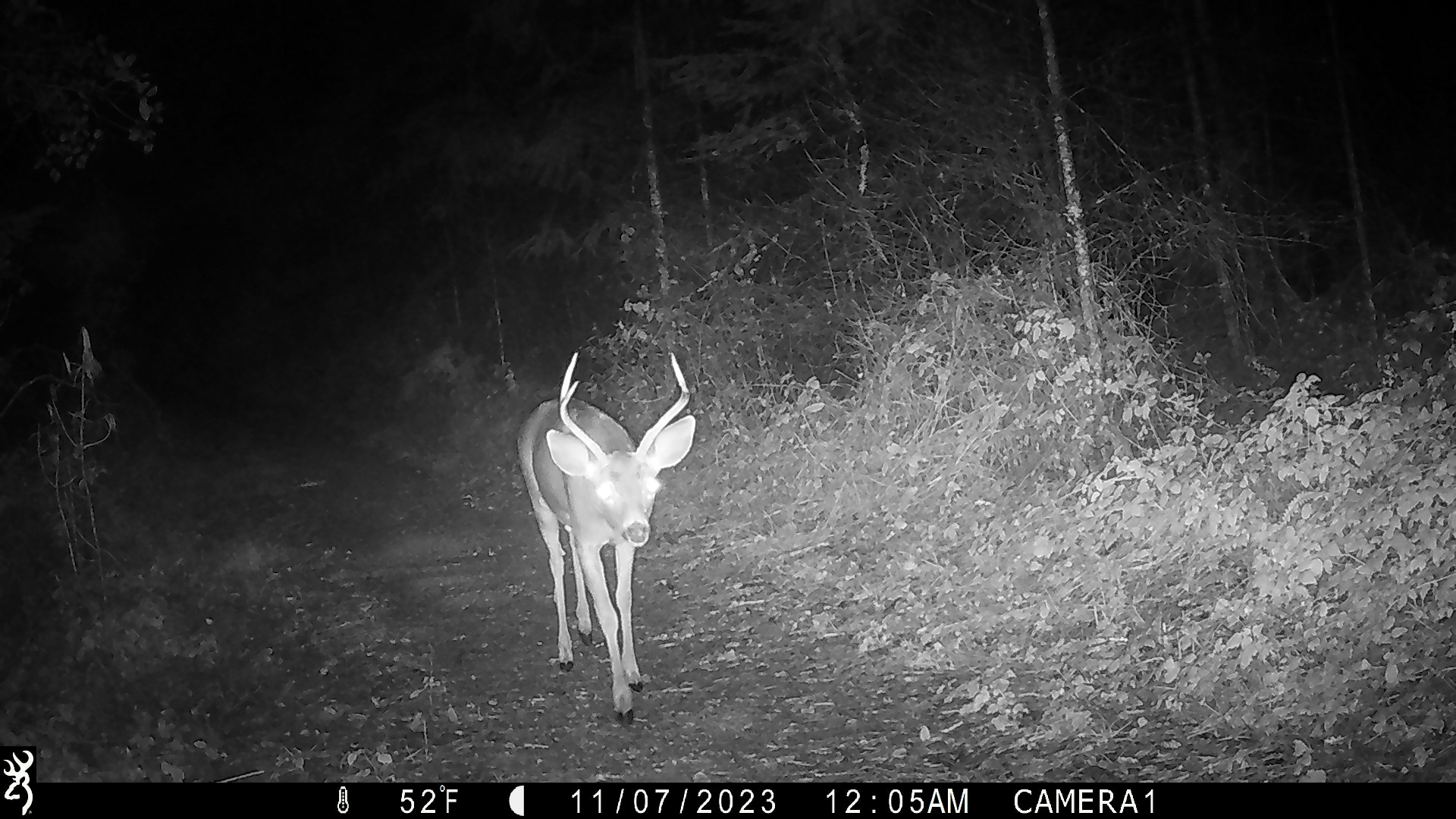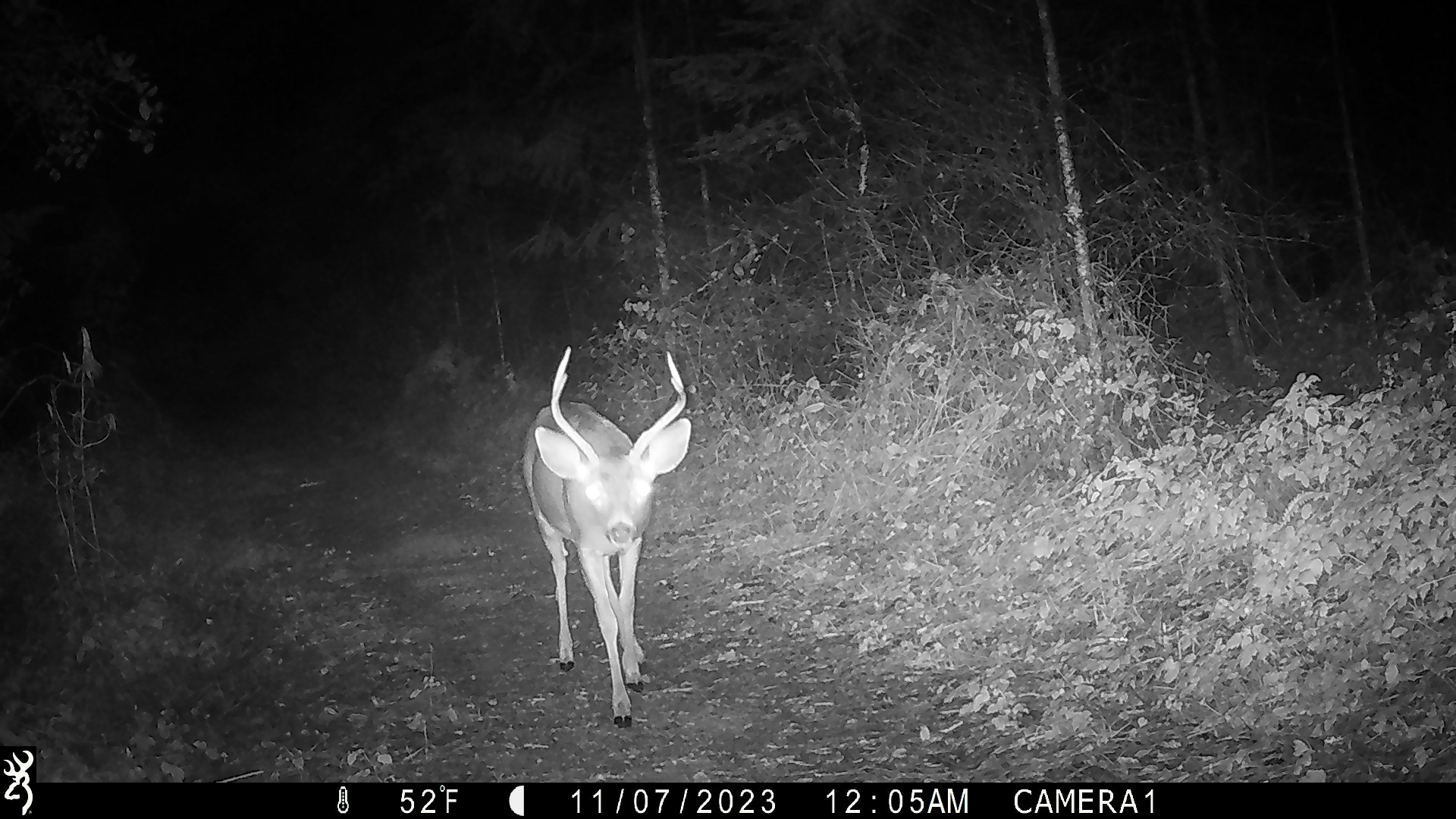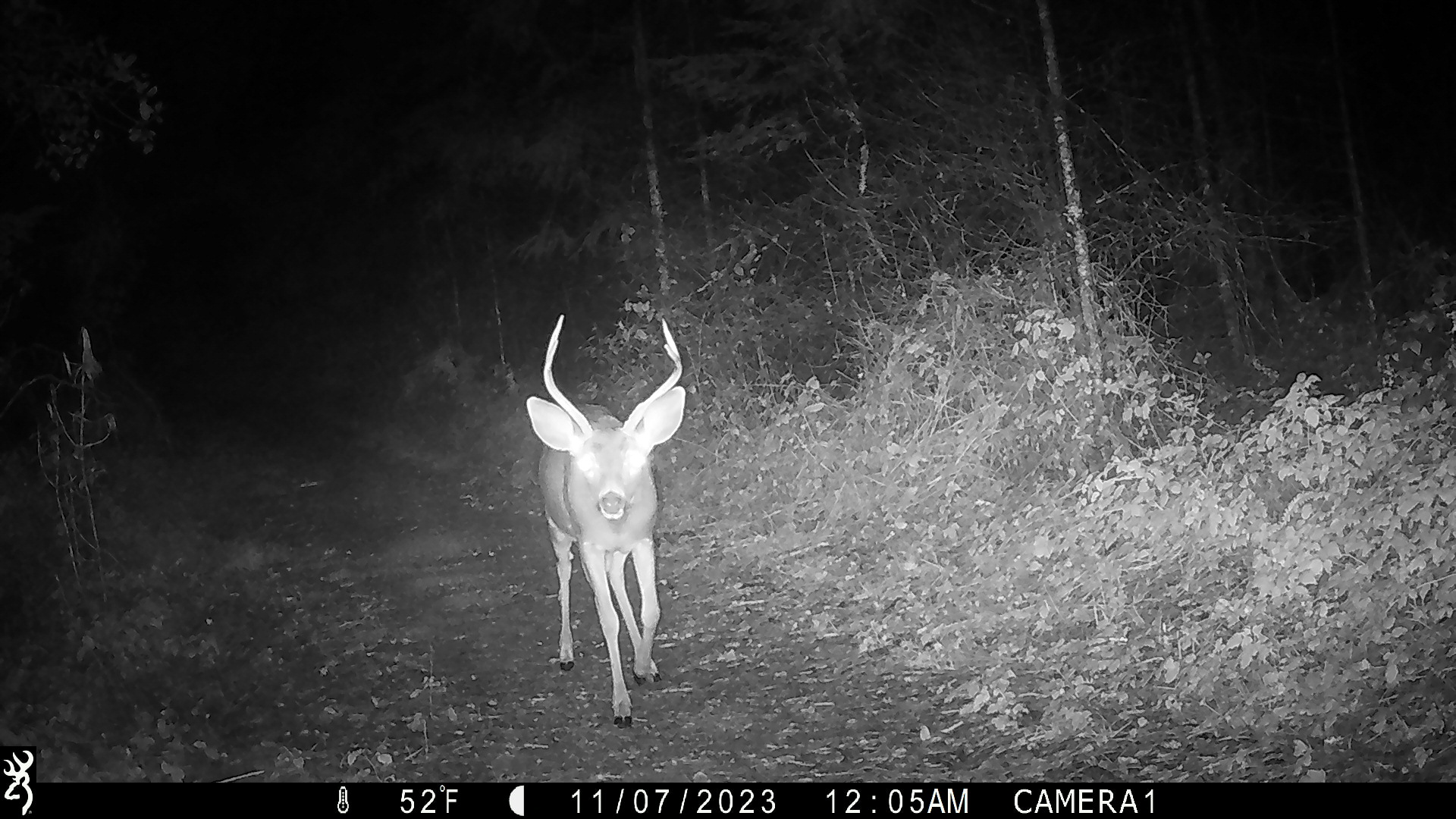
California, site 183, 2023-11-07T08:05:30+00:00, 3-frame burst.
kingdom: Animalia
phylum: Chordata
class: Mammalia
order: Artiodactyla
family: Cervidae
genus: Odocoileus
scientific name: Odocoileus hemionus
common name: mule deer